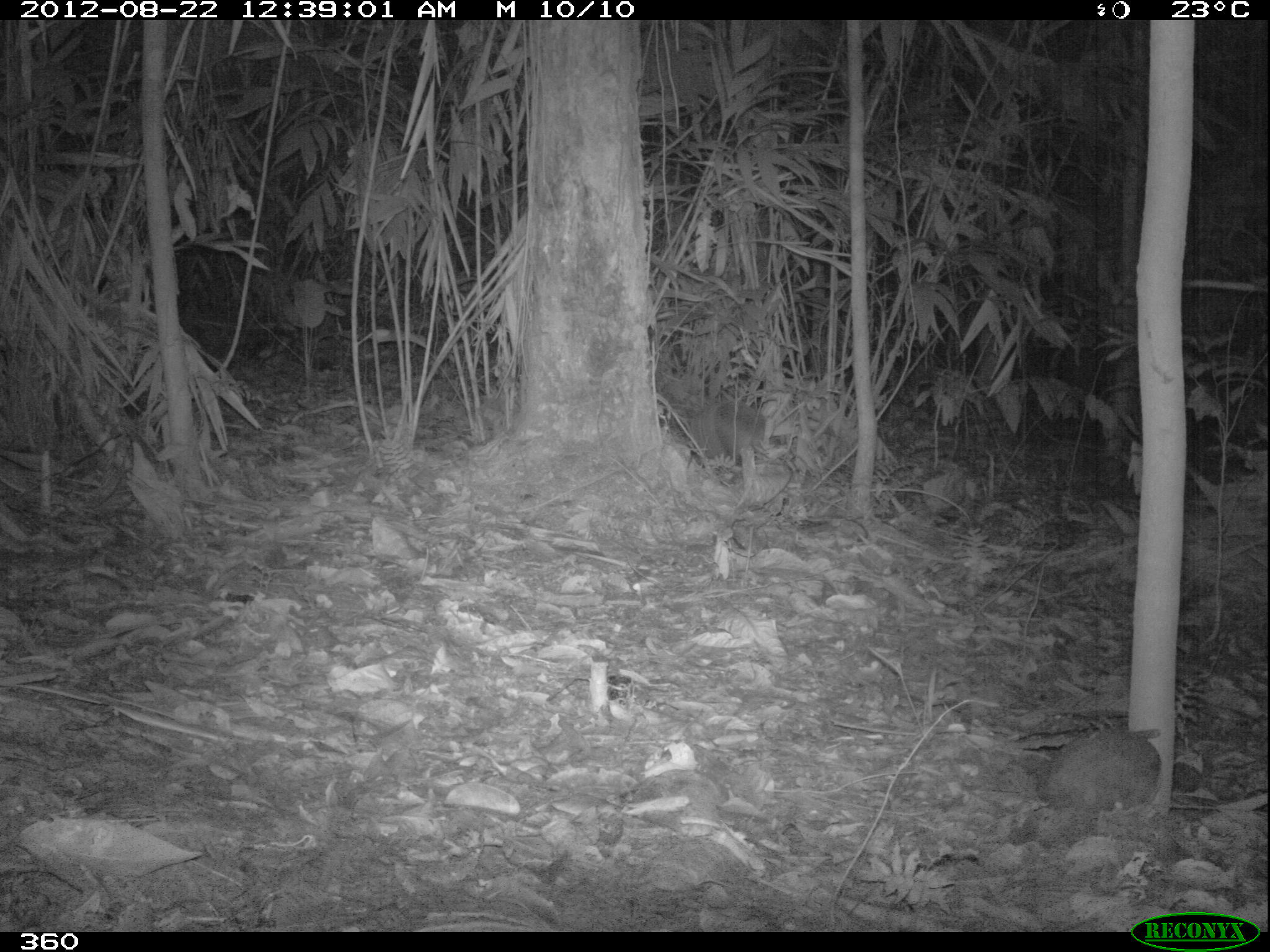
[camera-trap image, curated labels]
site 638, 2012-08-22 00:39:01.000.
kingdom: Animalia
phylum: Chordata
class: Mammalia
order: Cingulata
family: Dasypodidae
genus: Dasypus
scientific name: Dasypus novemcinctus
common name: nine-banded armadillo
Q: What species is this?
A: Dasypus novemcinctus (nine-banded armadillo).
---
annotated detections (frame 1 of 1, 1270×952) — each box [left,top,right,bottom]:
dasypus novemcinctus: [687,399,766,463]